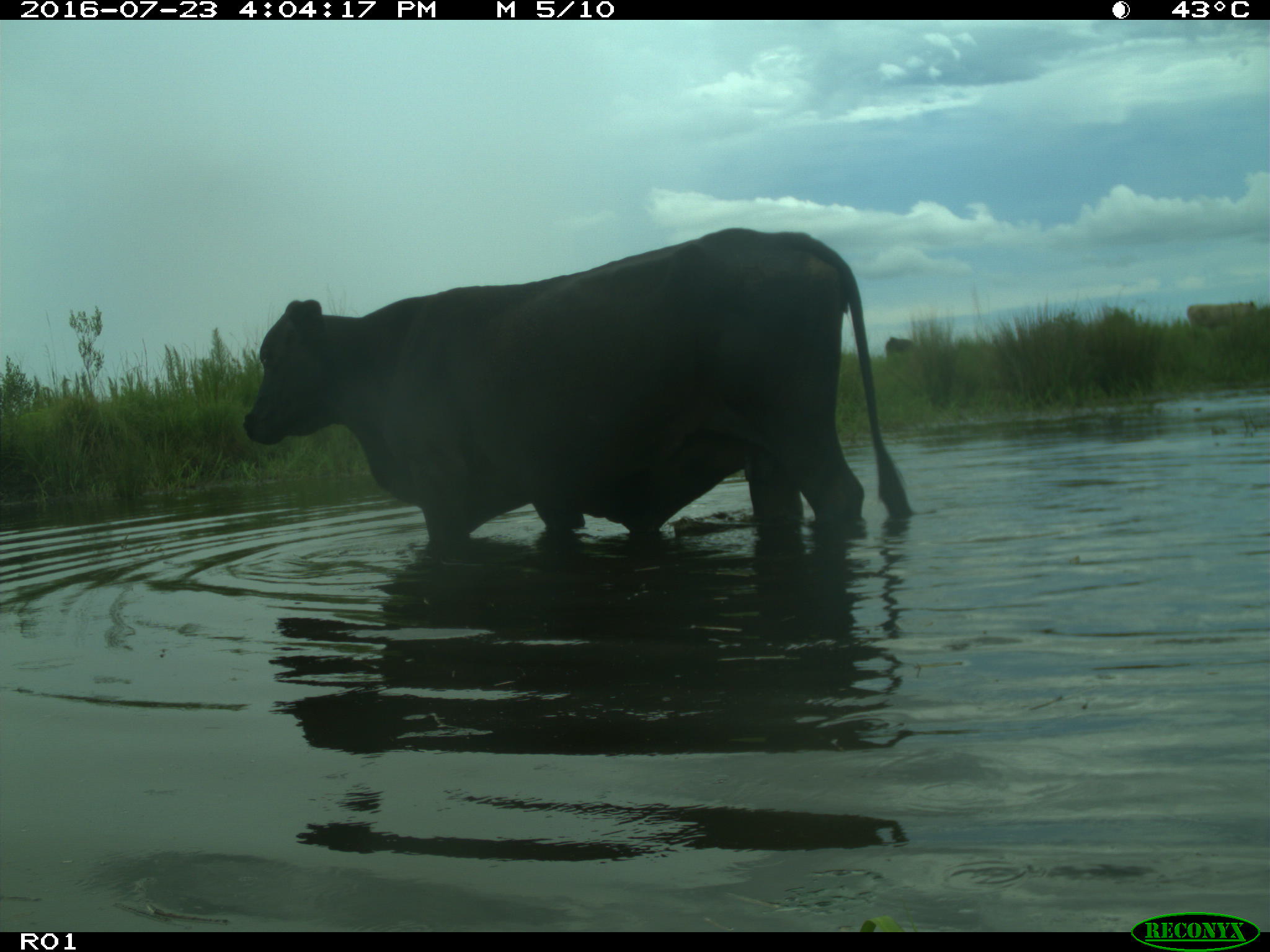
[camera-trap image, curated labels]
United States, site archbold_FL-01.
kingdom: Animalia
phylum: Chordata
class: Mammalia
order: Artiodactyla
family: Bovidae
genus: Bos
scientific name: Bos taurus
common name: domestic cow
Bos taurus (domestic cow).